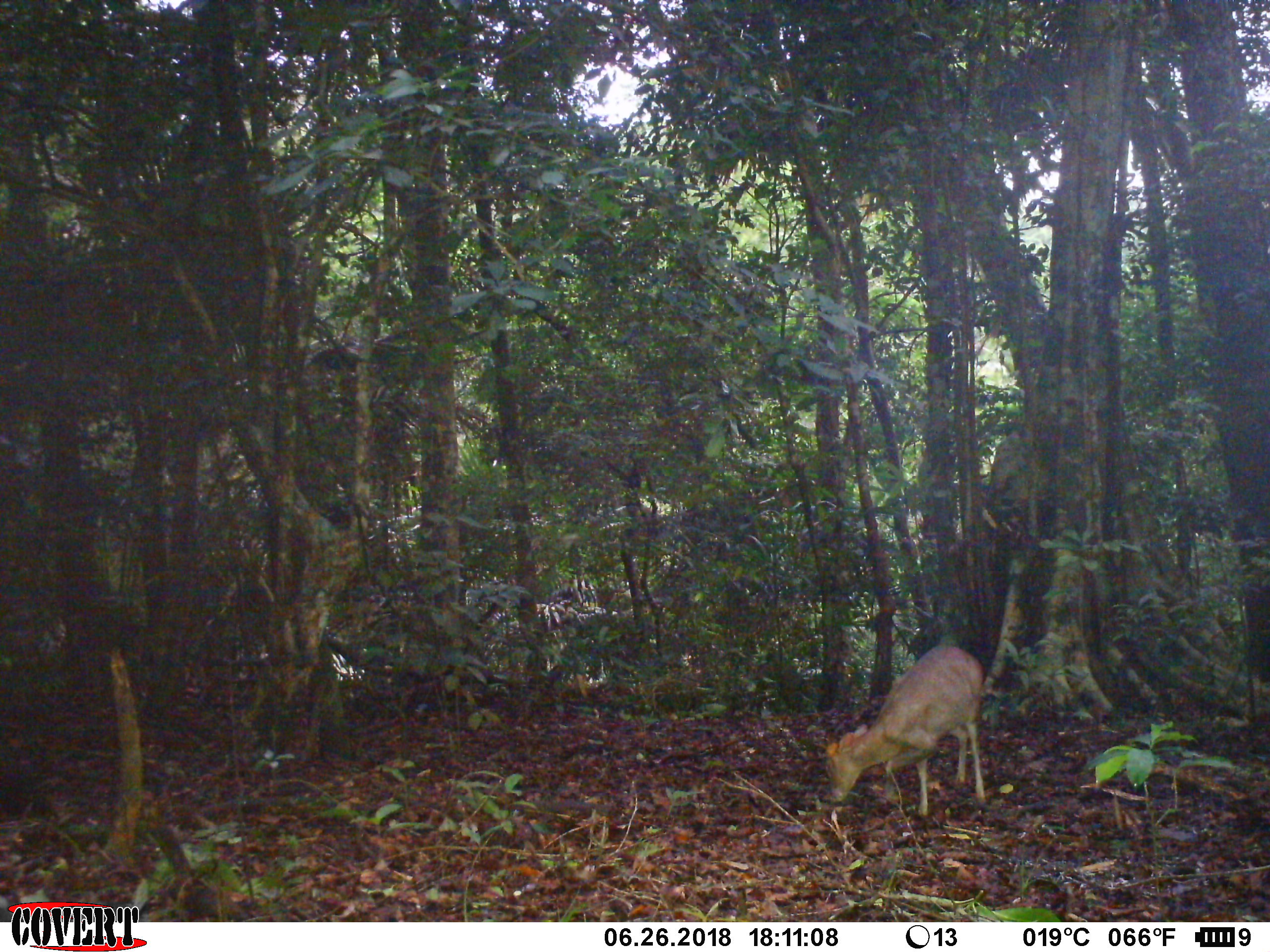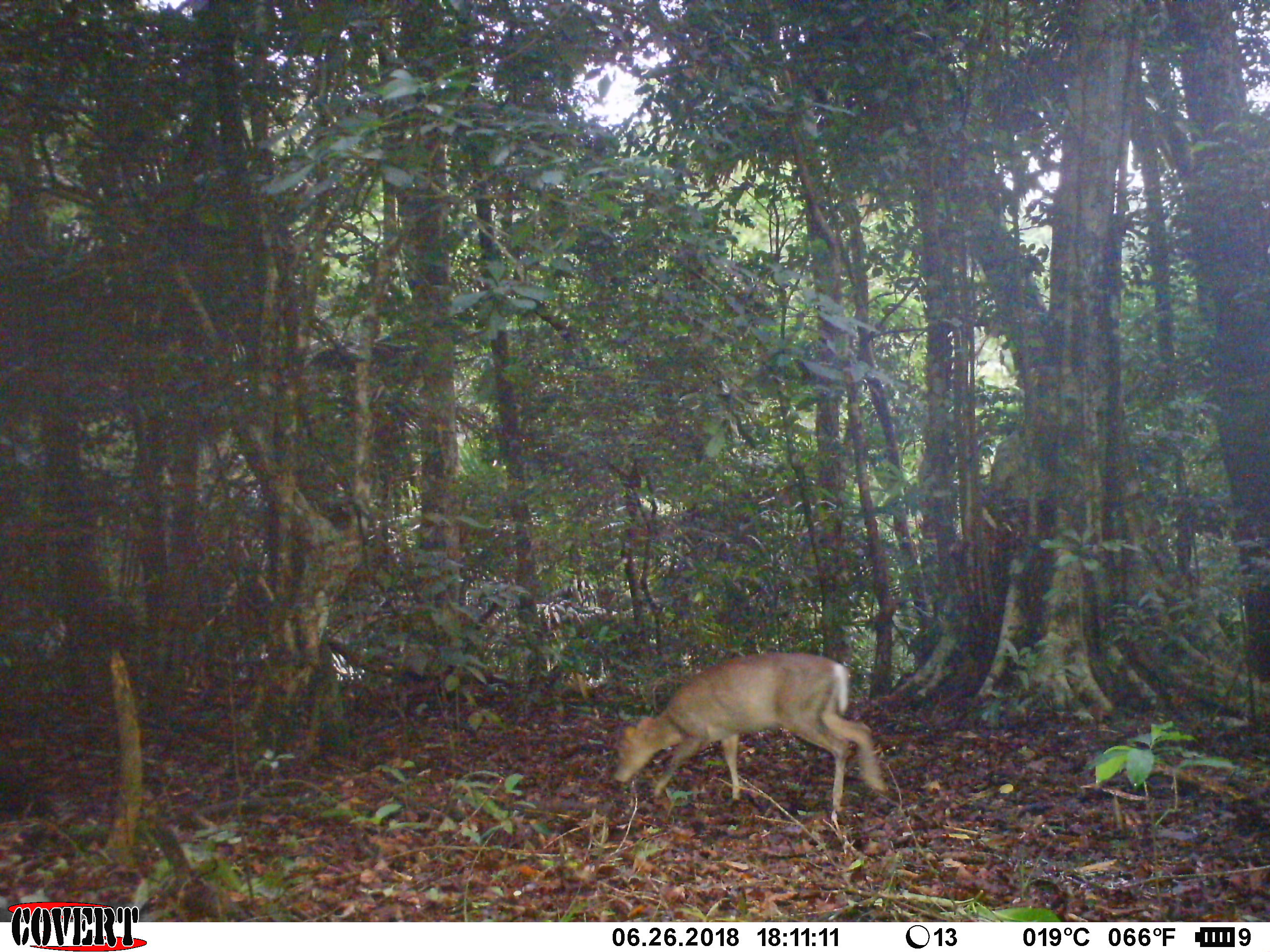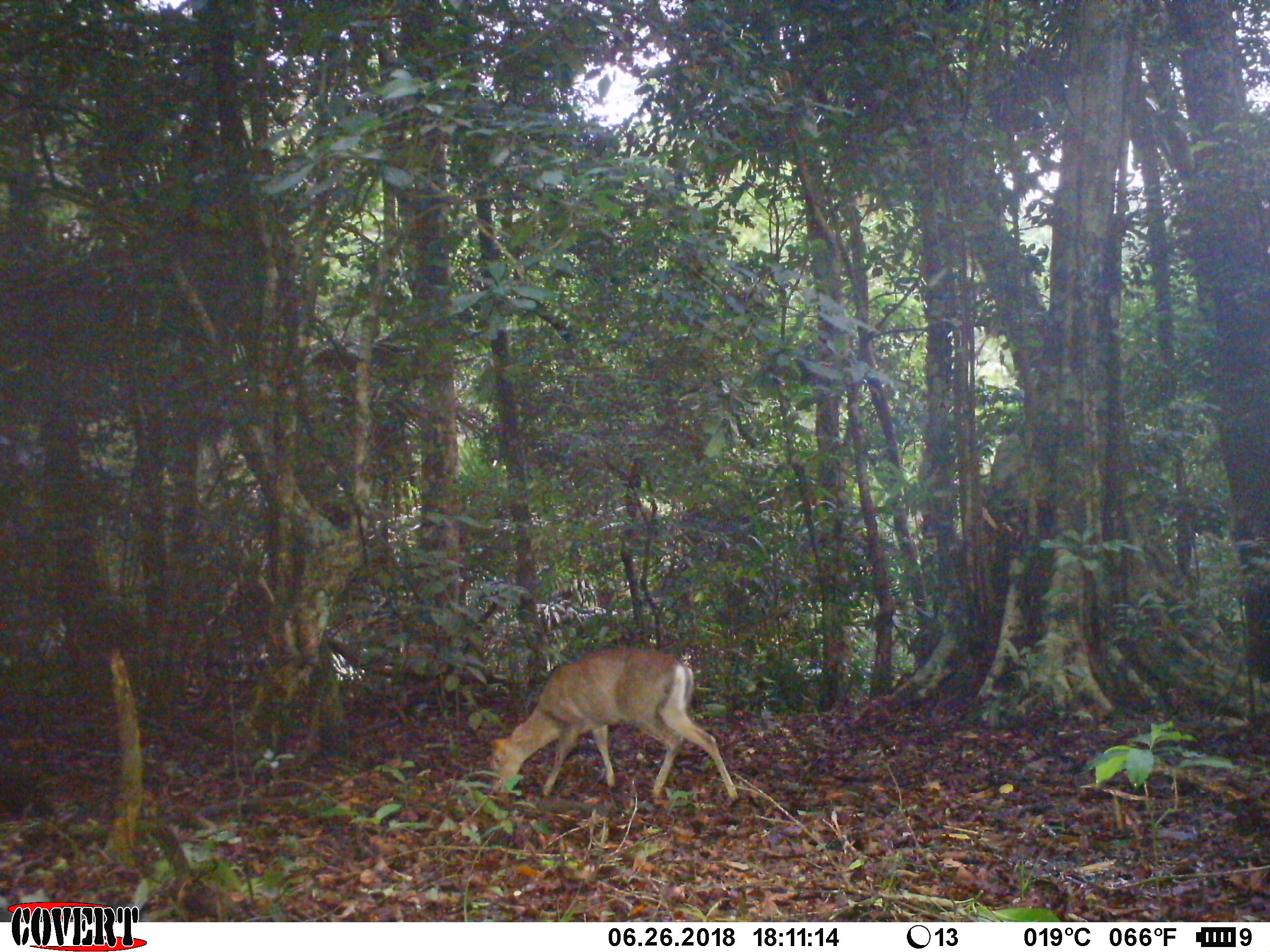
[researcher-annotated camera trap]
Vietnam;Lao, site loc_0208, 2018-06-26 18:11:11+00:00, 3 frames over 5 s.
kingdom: Animalia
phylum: Chordata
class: Mammalia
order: Artiodactyla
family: Cervidae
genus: Muntiacus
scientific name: Muntiacus rooseveltorum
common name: roosevelt's muntjac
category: roosevelts muntjac group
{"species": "roosevelts muntjac group (roosevelt's muntjac) (Muntiacus rooseveltorum)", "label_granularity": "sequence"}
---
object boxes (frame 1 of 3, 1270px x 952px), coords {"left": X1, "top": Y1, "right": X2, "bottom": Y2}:
roosevelts muntjac group: {"left": 824, "top": 642, "right": 988, "bottom": 820}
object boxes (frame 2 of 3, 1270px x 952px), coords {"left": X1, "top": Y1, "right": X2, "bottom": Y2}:
roosevelts muntjac group: {"left": 613, "top": 650, "right": 887, "bottom": 809}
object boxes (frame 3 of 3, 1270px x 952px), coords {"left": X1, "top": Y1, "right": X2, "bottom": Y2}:
roosevelts muntjac group: {"left": 485, "top": 645, "right": 738, "bottom": 799}